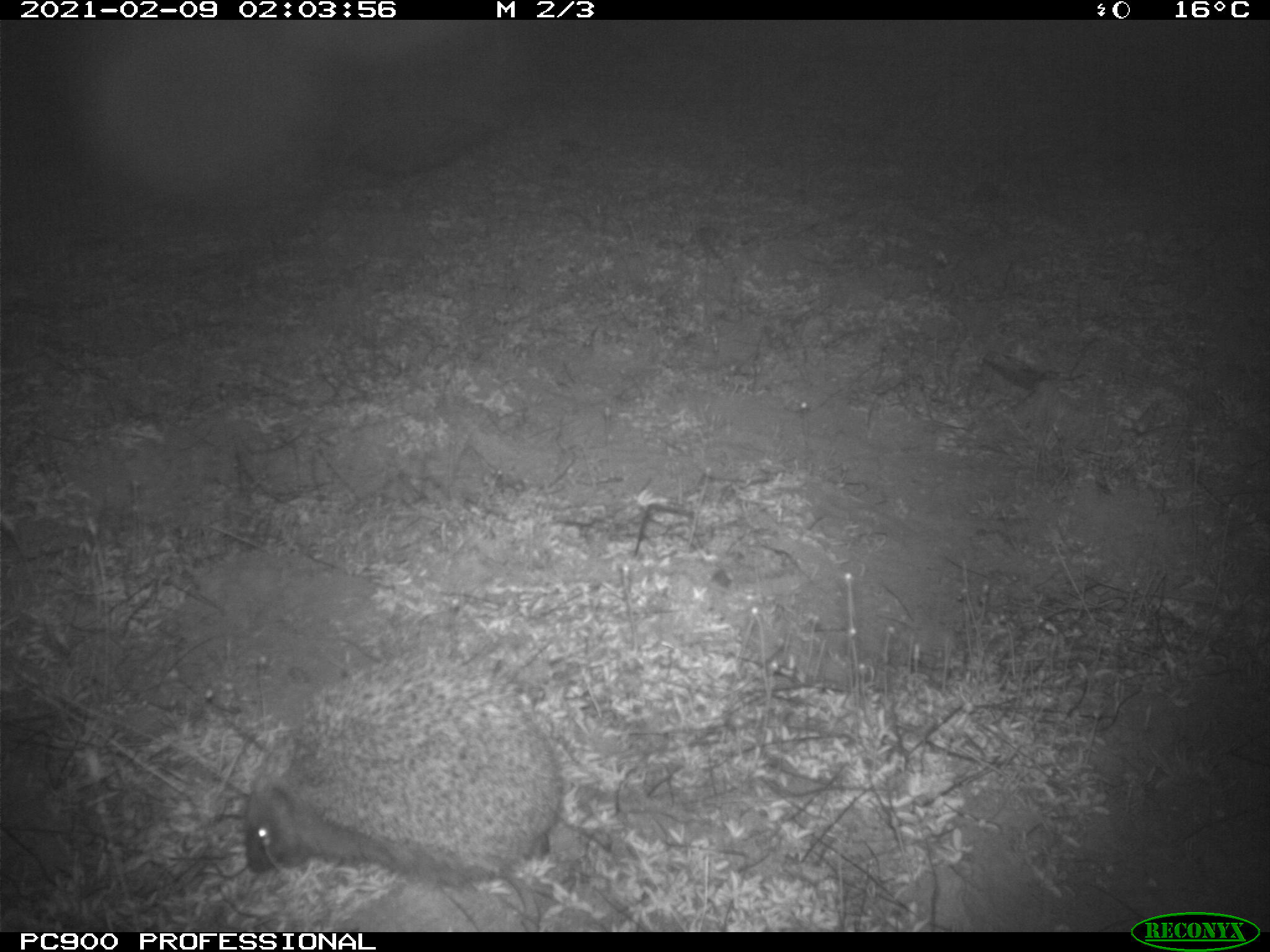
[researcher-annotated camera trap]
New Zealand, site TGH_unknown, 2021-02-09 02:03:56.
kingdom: Animalia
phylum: Chordata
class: Mammalia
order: Eulipotyphla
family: Erinaceidae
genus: Erinaceus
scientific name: Erinaceus europaeus europaeus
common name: european hedgehog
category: hedgehog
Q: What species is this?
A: Hedgehog (european hedgehog) (Erinaceus europaeus europaeus).